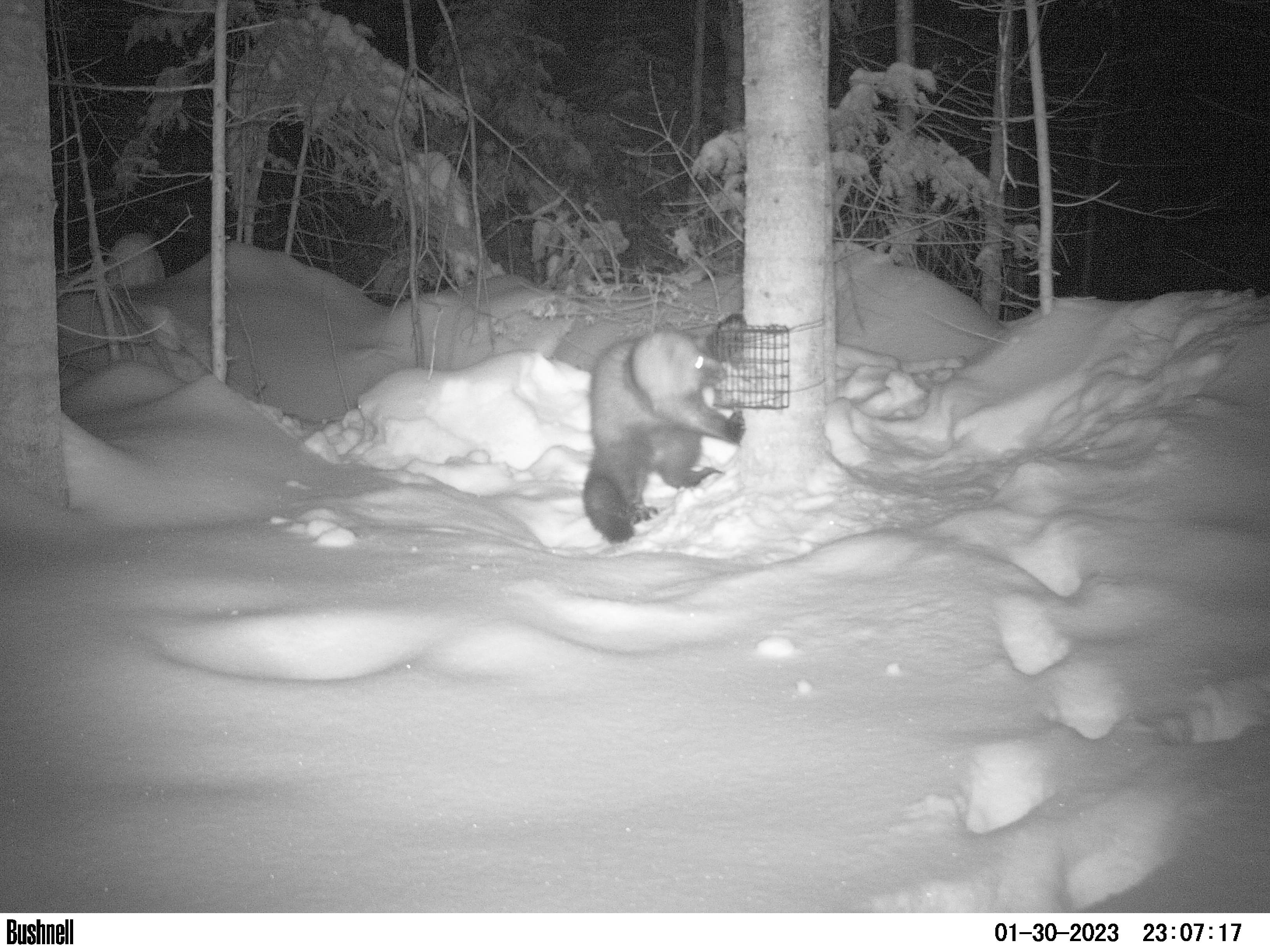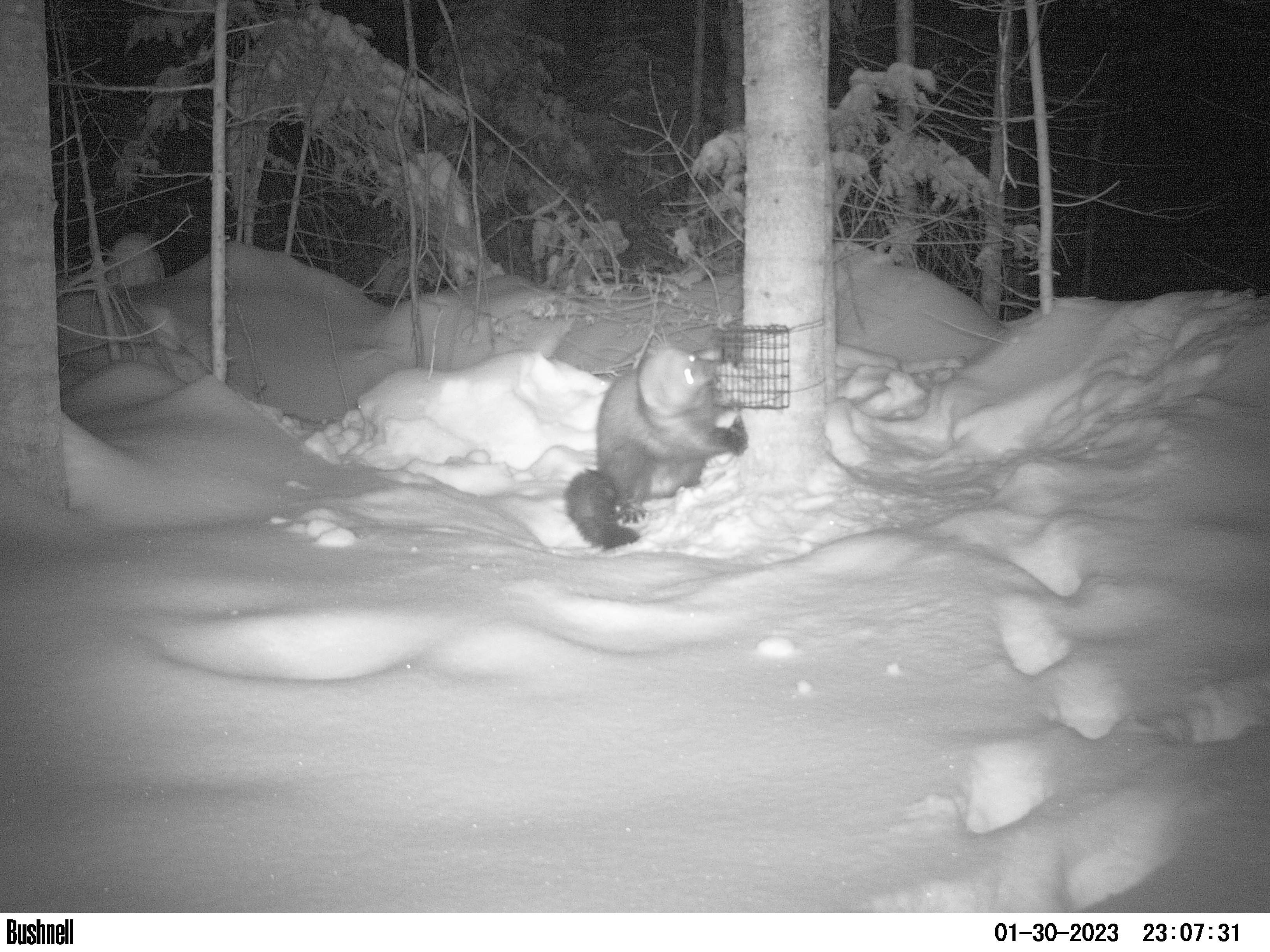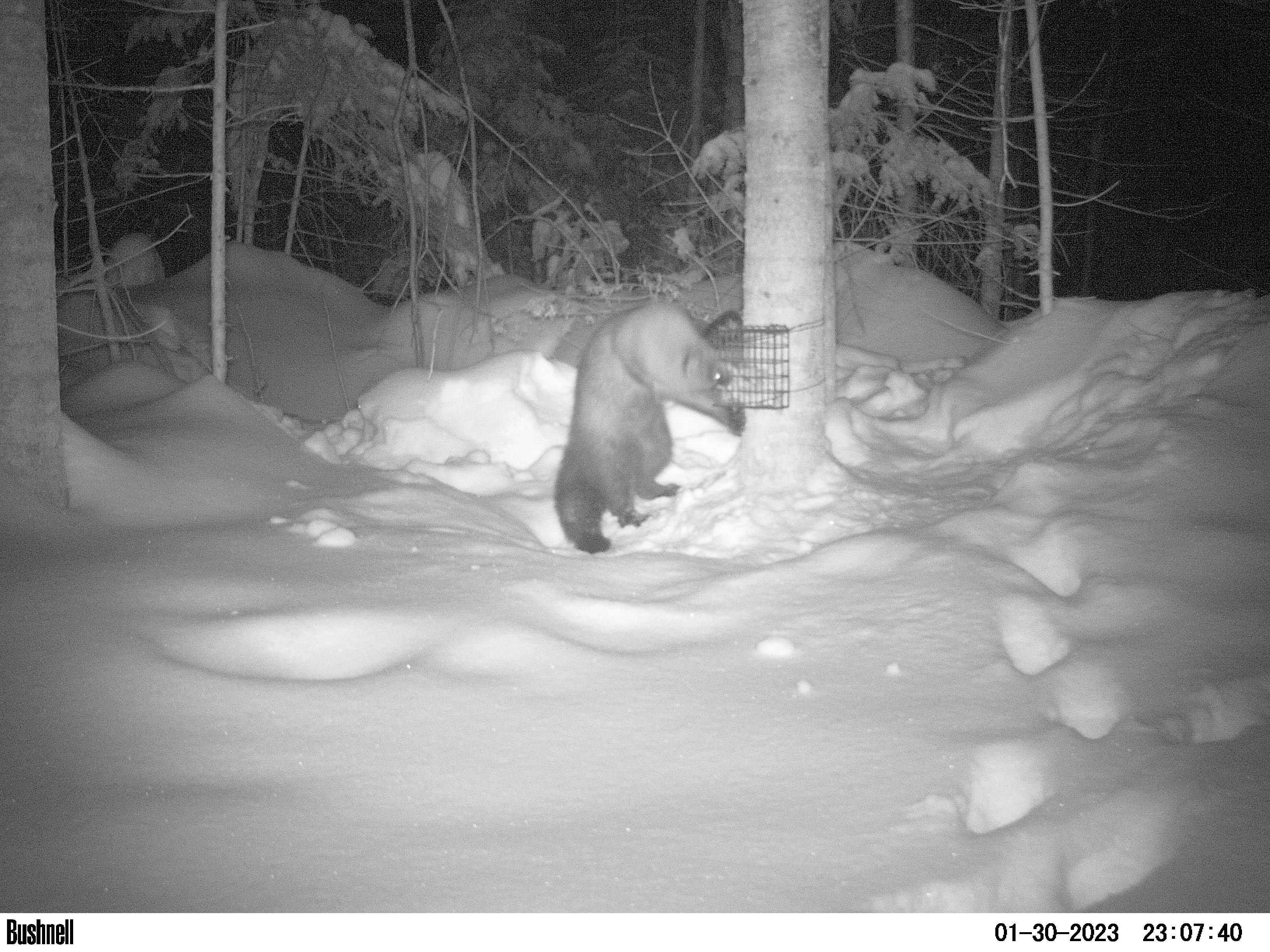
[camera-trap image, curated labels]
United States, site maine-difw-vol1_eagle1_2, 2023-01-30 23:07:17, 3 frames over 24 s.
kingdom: Animalia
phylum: Chordata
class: Mammalia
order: Carnivora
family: Mustelidae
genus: Pekania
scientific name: Pekania pennanti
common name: fisher